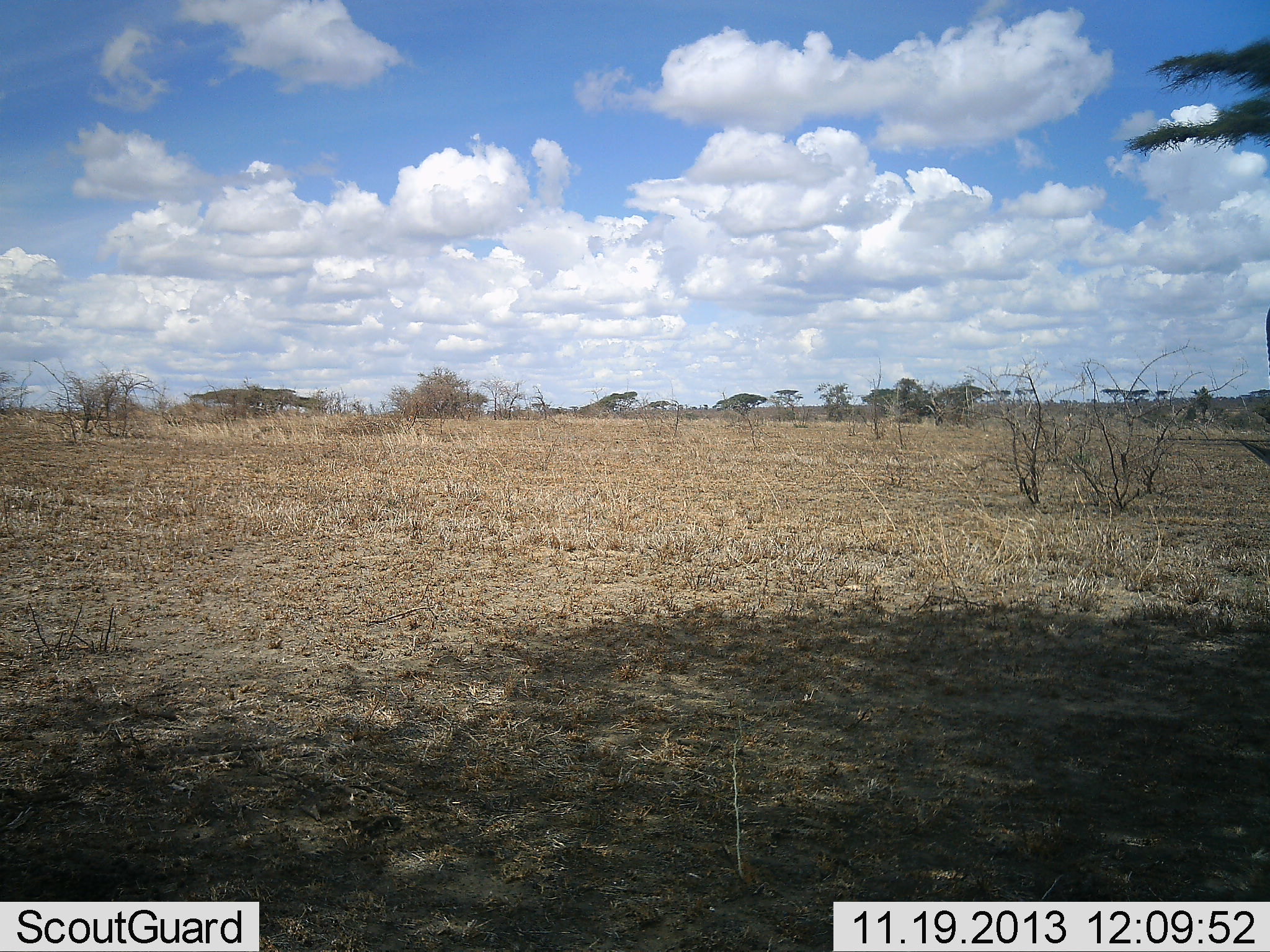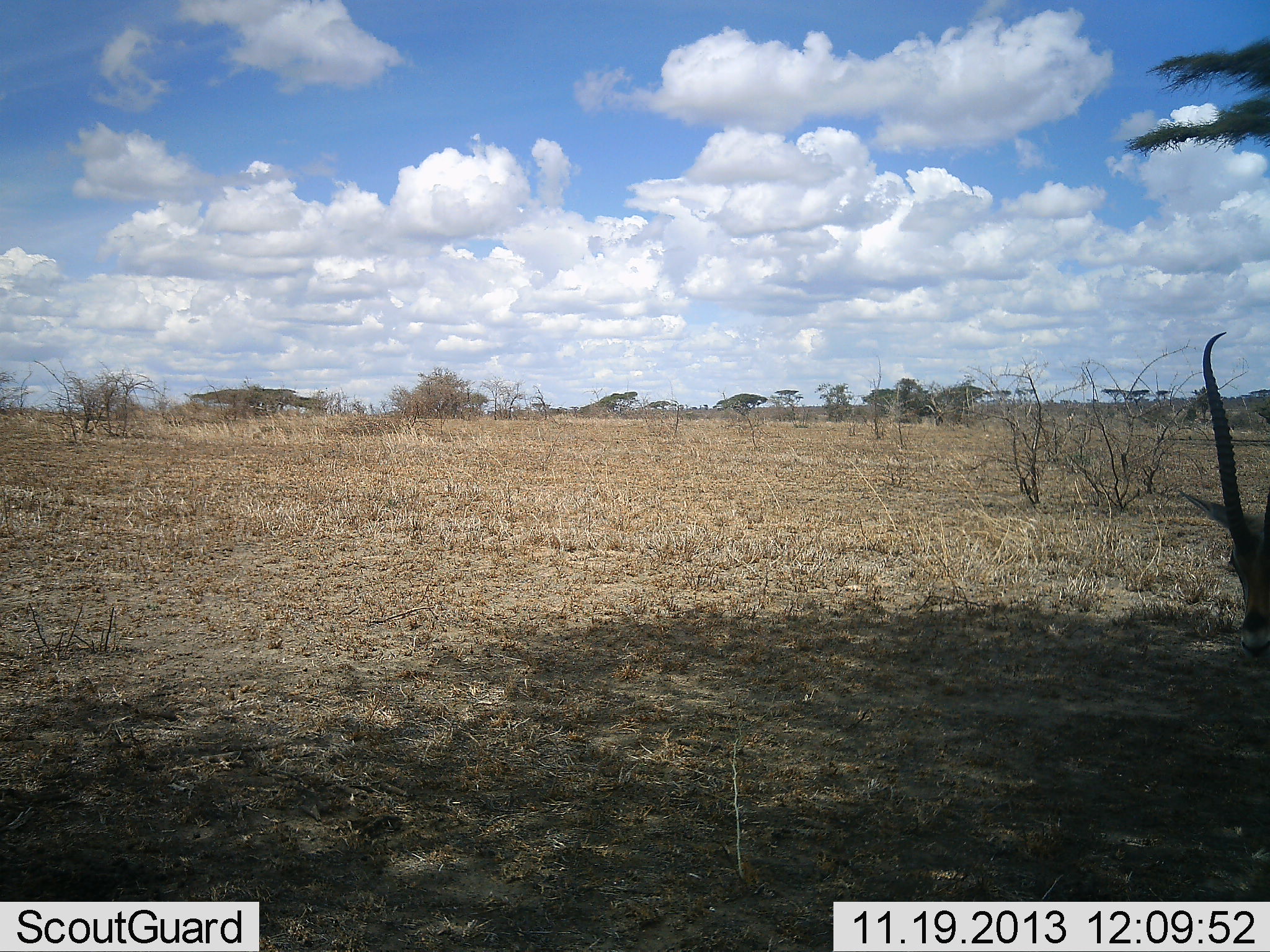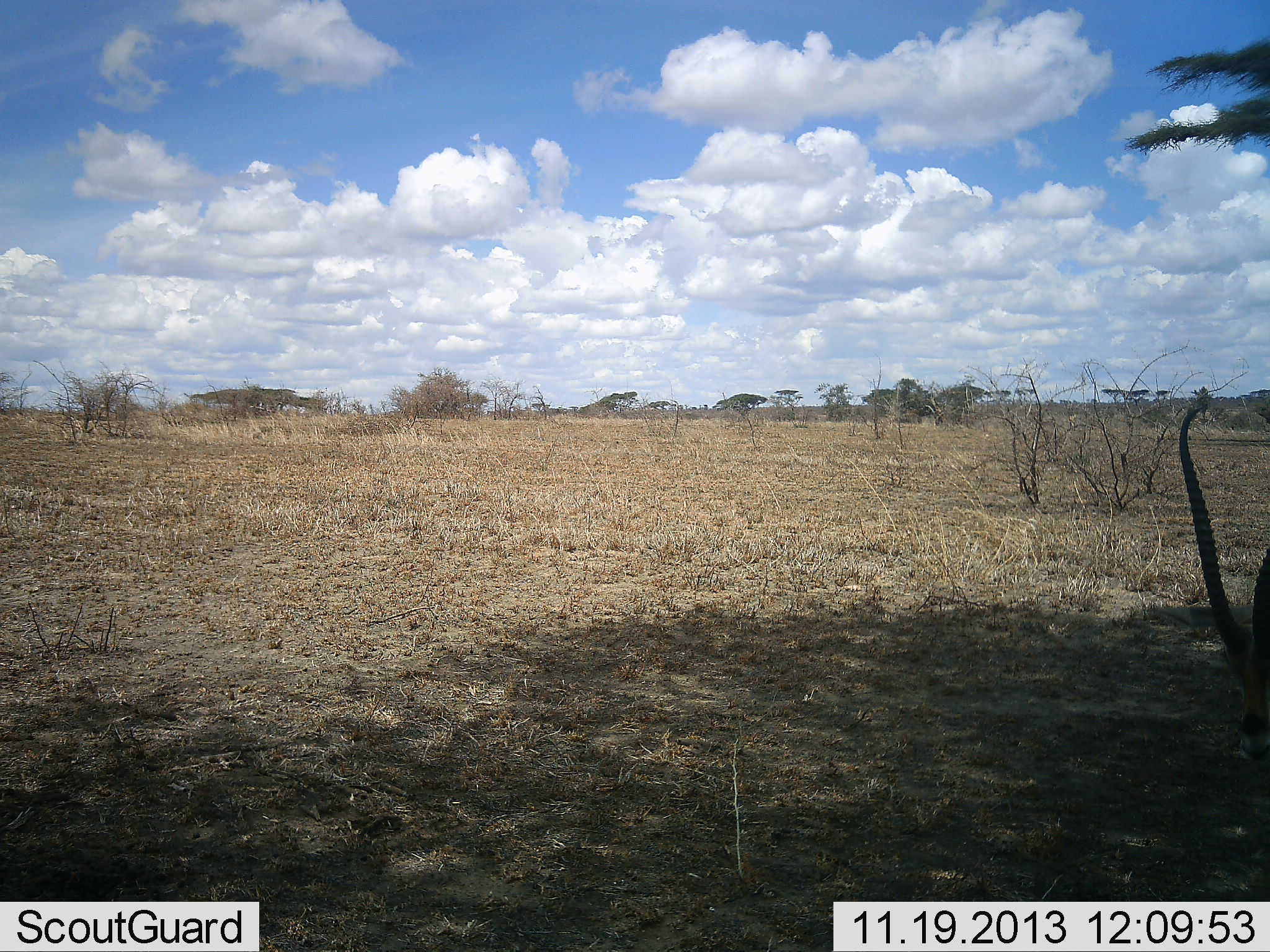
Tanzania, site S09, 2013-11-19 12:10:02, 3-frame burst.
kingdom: Animalia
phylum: Chordata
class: Mammalia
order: Artiodactyla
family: Bovidae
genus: Nanger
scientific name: Nanger granti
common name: grant's gazelle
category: gazellegrants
Gazellegrants (grant's gazelle) (Nanger granti), count 1. Behavior (volunteer vote fractions): standing 60%, resting 0%, moving 0%, interacting 0%. Young present (vote fraction): 0%. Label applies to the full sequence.